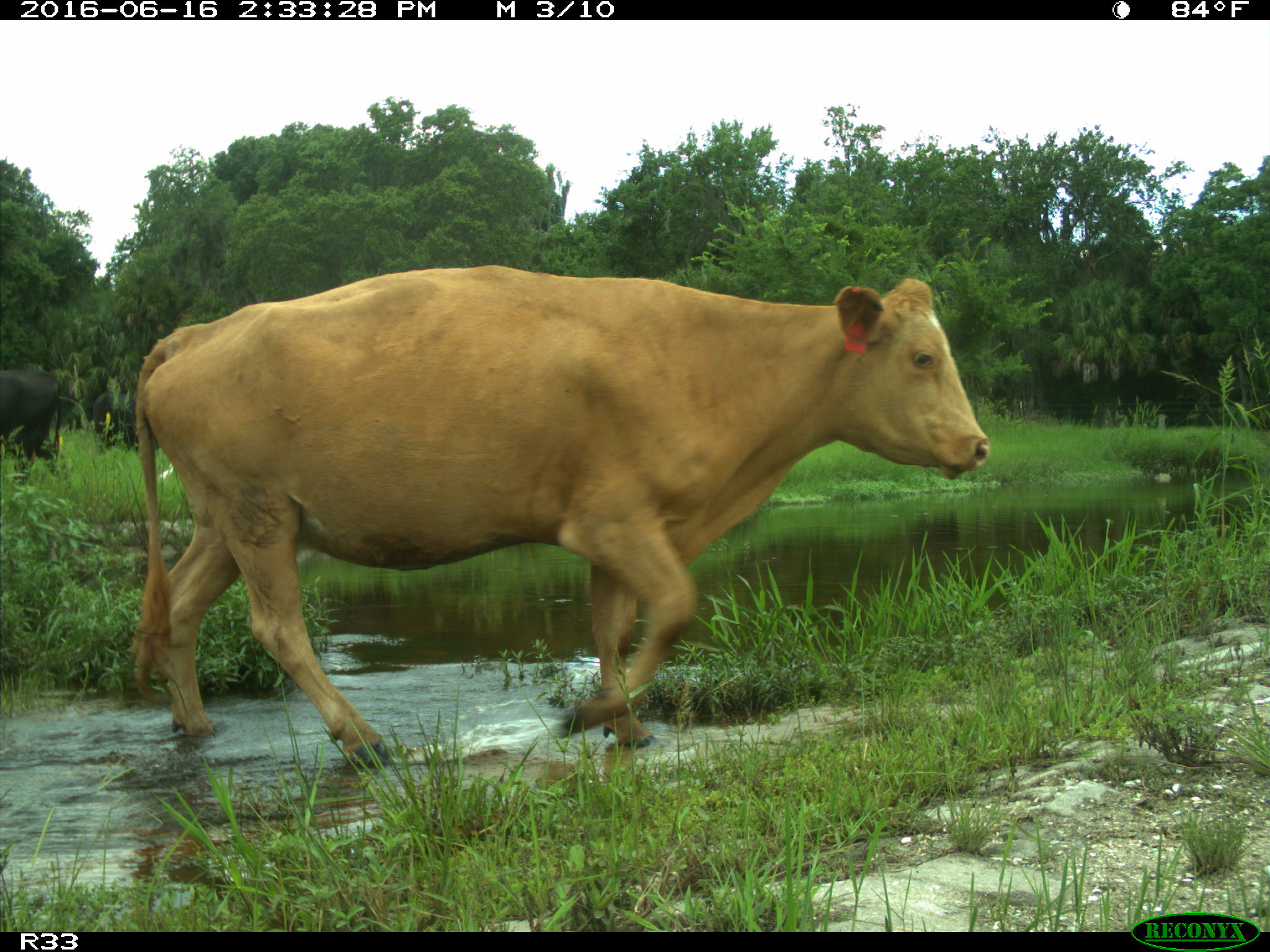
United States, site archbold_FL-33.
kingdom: Animalia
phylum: Chordata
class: Mammalia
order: Artiodactyla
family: Bovidae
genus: Bos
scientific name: Bos taurus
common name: domestic cow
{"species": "Bos taurus (domestic cow)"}